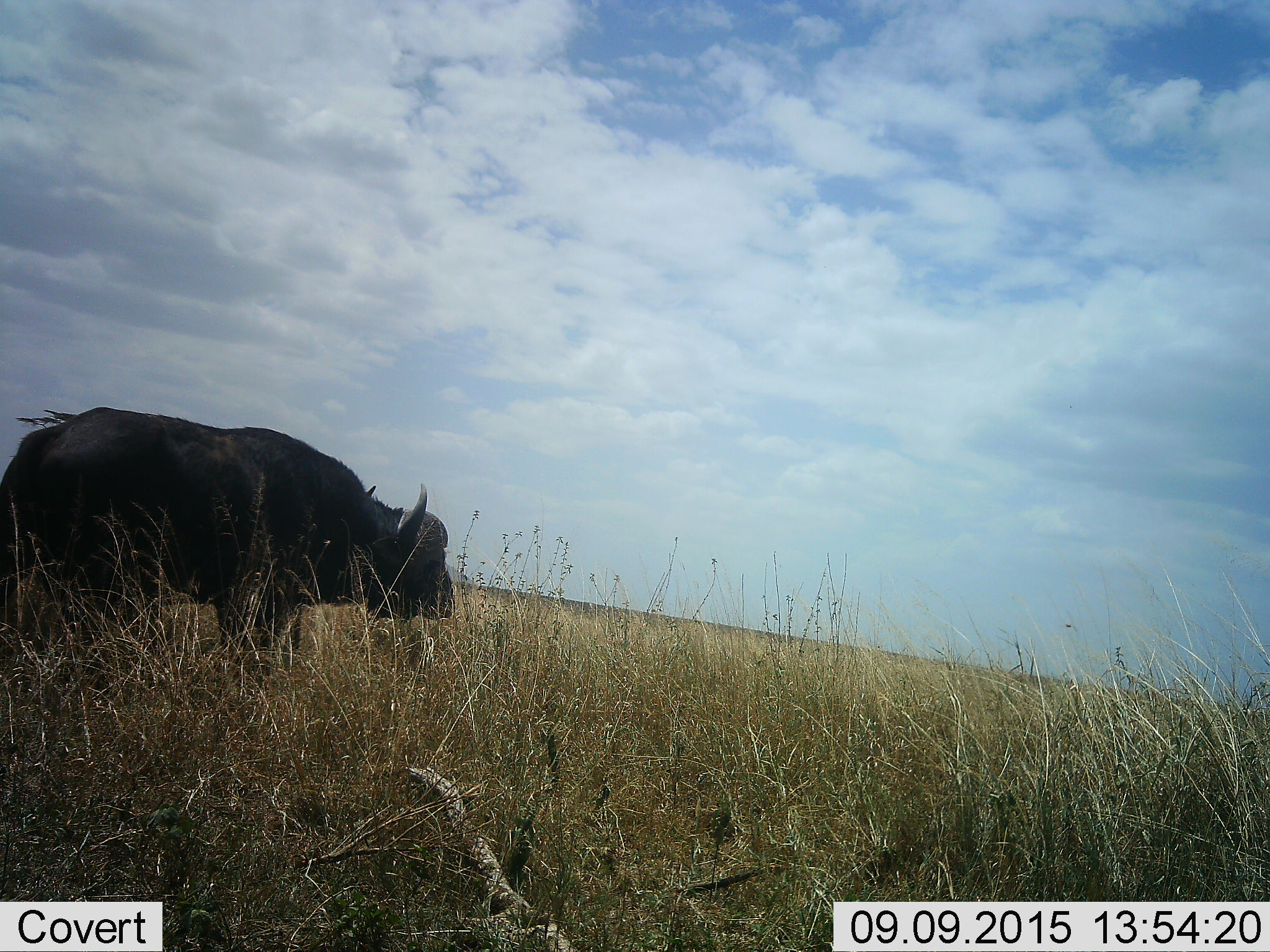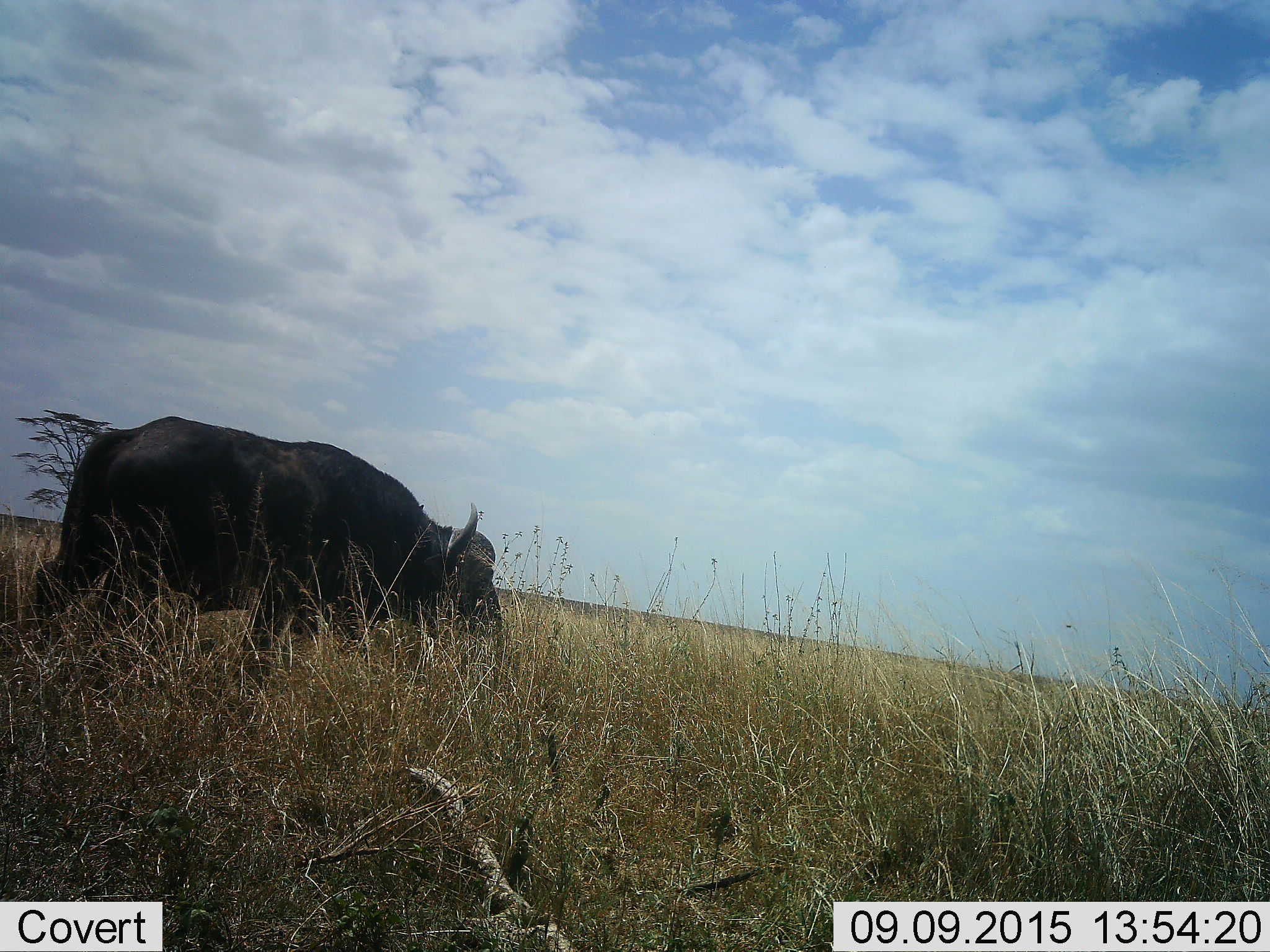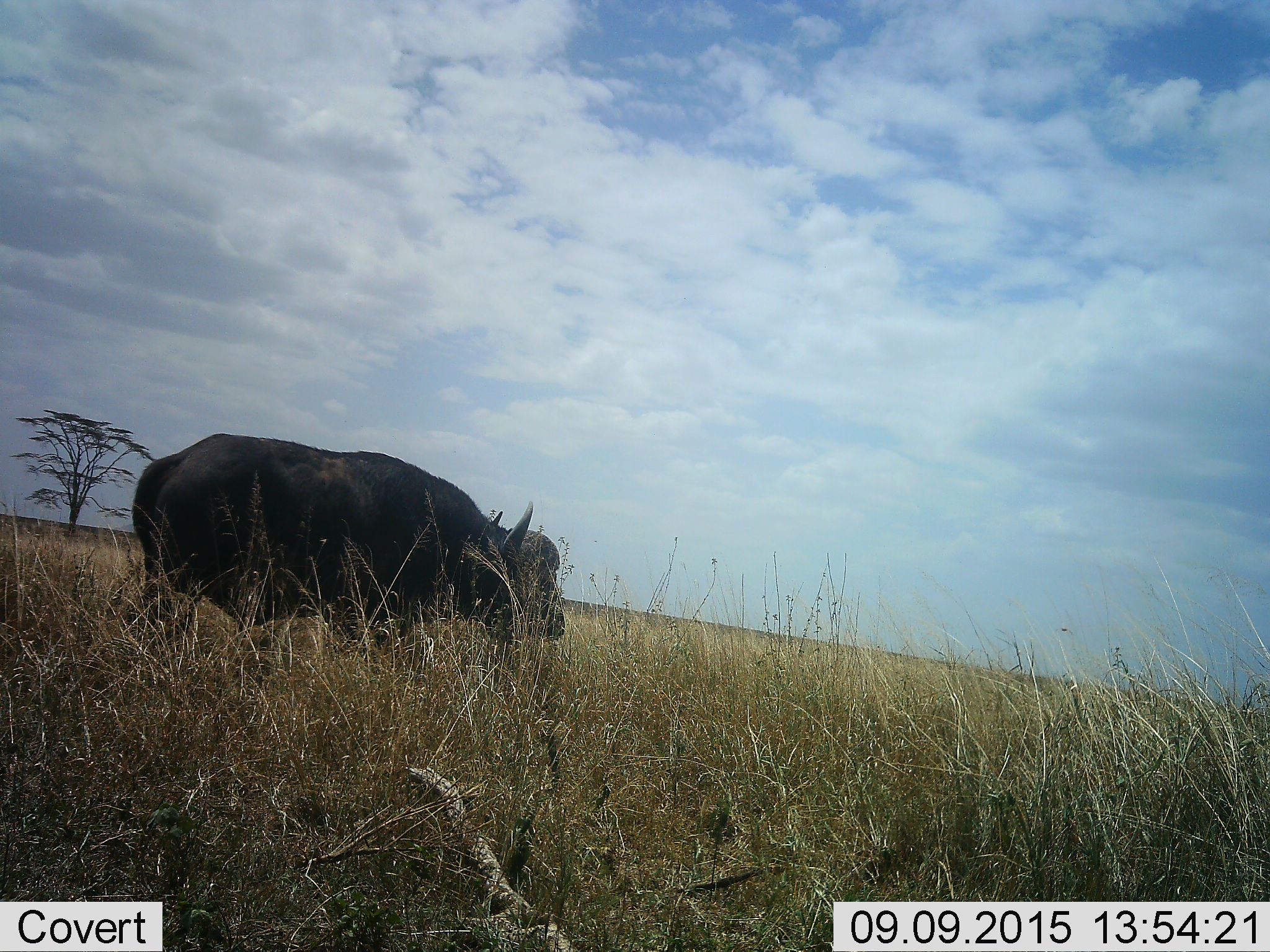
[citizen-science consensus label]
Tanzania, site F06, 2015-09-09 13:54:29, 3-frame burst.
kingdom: Animalia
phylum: Chordata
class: Mammalia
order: Artiodactyla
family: Bovidae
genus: Syncerus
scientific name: Syncerus caffer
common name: cape buffalo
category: buffalo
Buffalo (cape buffalo) (Syncerus caffer), count 1. Behavior (volunteer vote fractions): standing 35%, resting 0%, moving 65%, interacting 0%. Young present (vote fraction): 0%. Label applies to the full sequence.